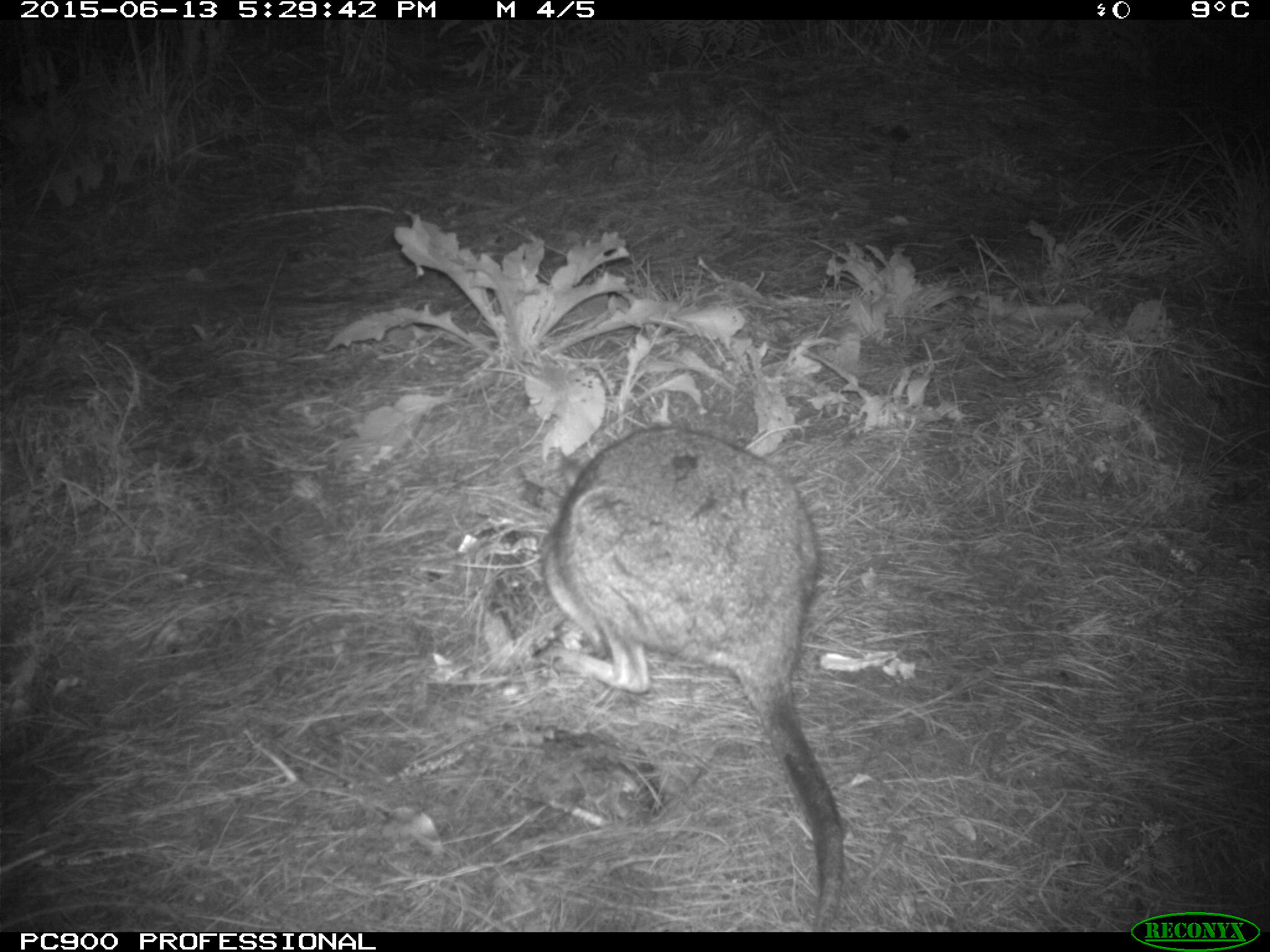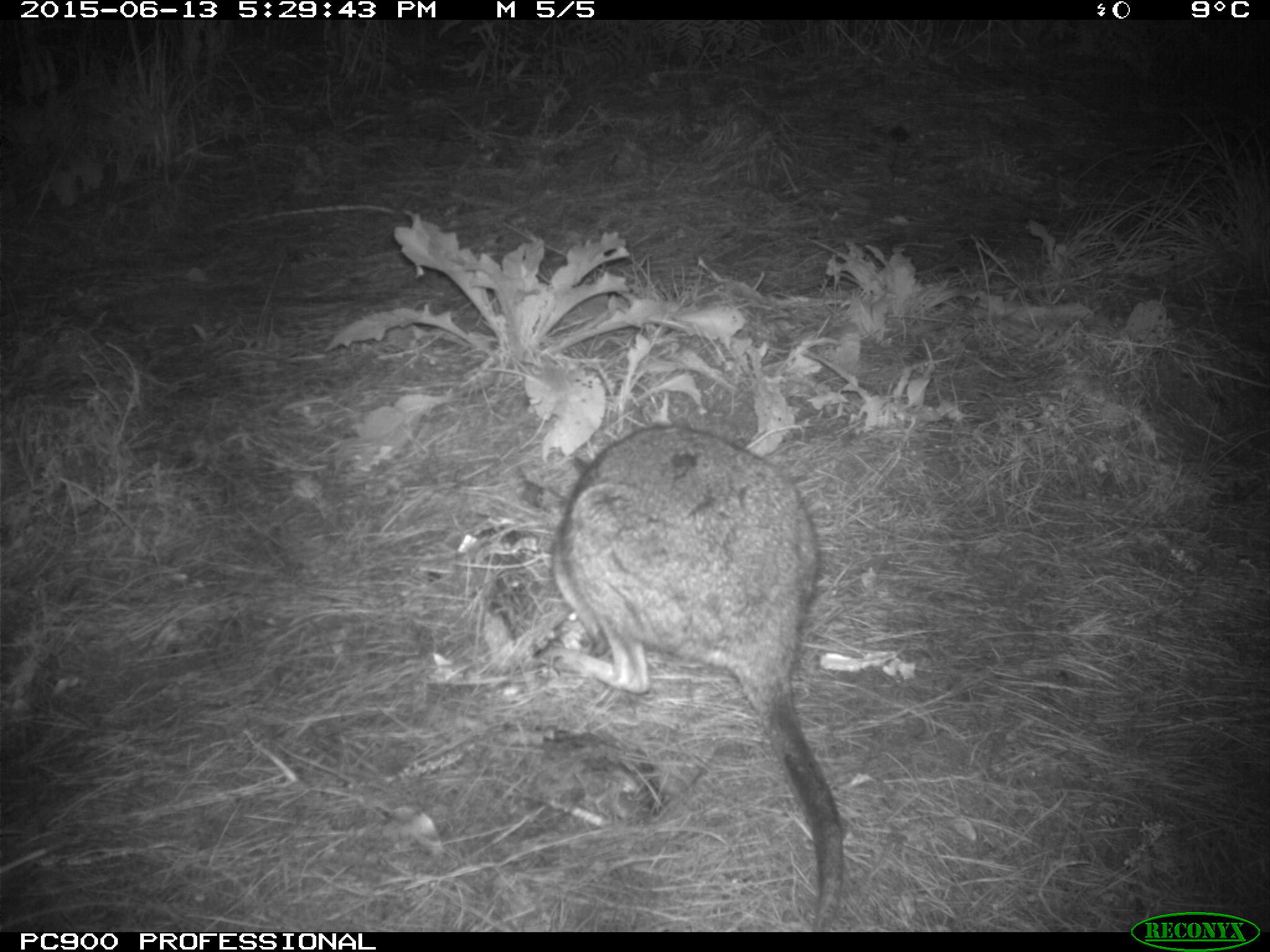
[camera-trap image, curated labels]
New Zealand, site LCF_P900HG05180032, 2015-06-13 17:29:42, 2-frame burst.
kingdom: Animalia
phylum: Chordata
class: Mammalia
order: Diprotodontia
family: Macropodidae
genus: Notamacropus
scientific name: Notamacropus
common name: wallaby